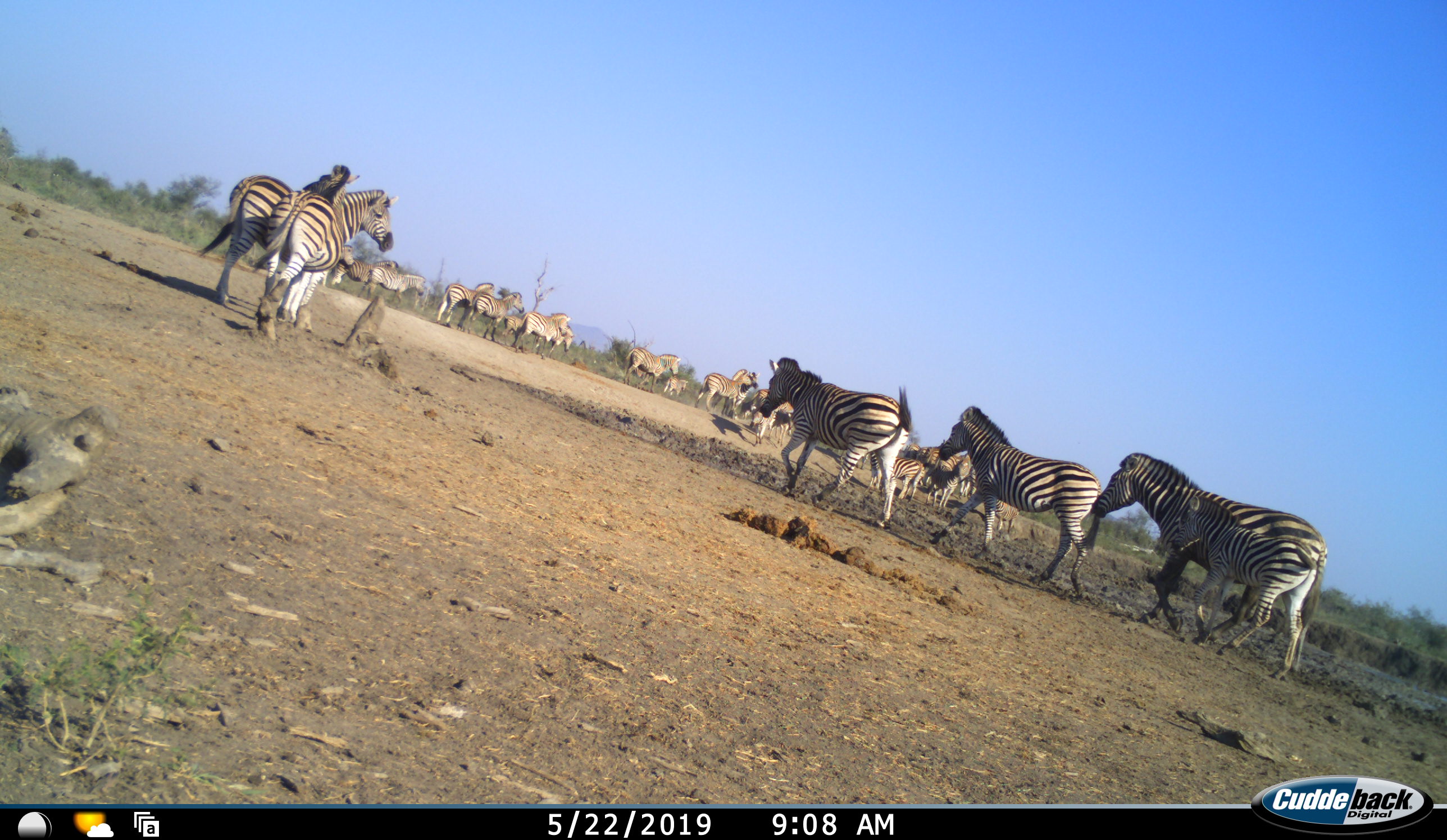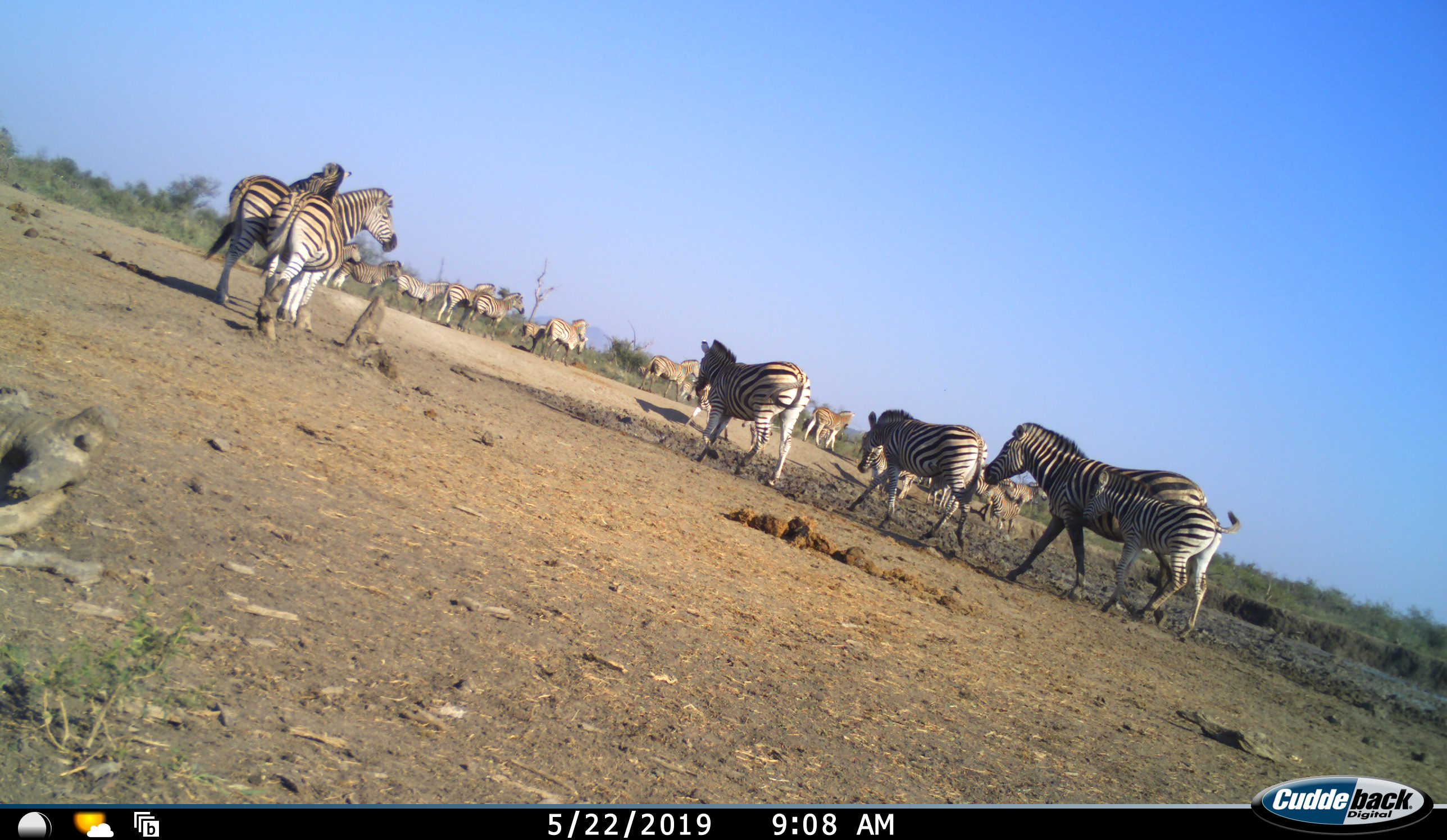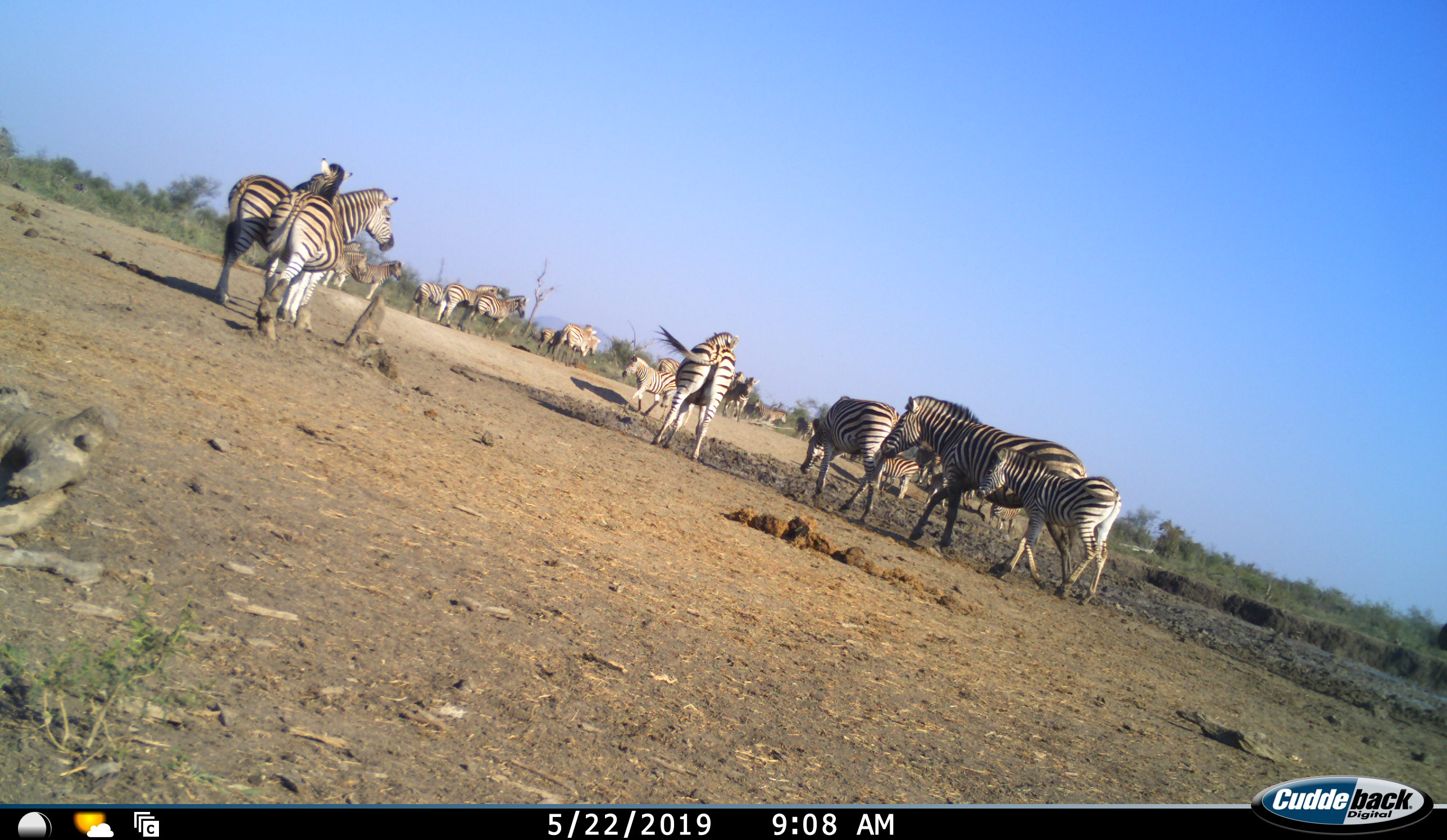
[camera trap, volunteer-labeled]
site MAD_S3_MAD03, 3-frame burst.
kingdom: Animalia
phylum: Chordata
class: Mammalia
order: Perissodactyla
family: Equidae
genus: Equus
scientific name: Equus quagga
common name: plains zebra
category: zebraplains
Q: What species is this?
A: Zebraplains (plains zebra) (Equus quagga).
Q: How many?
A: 11-50.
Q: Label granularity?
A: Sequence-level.